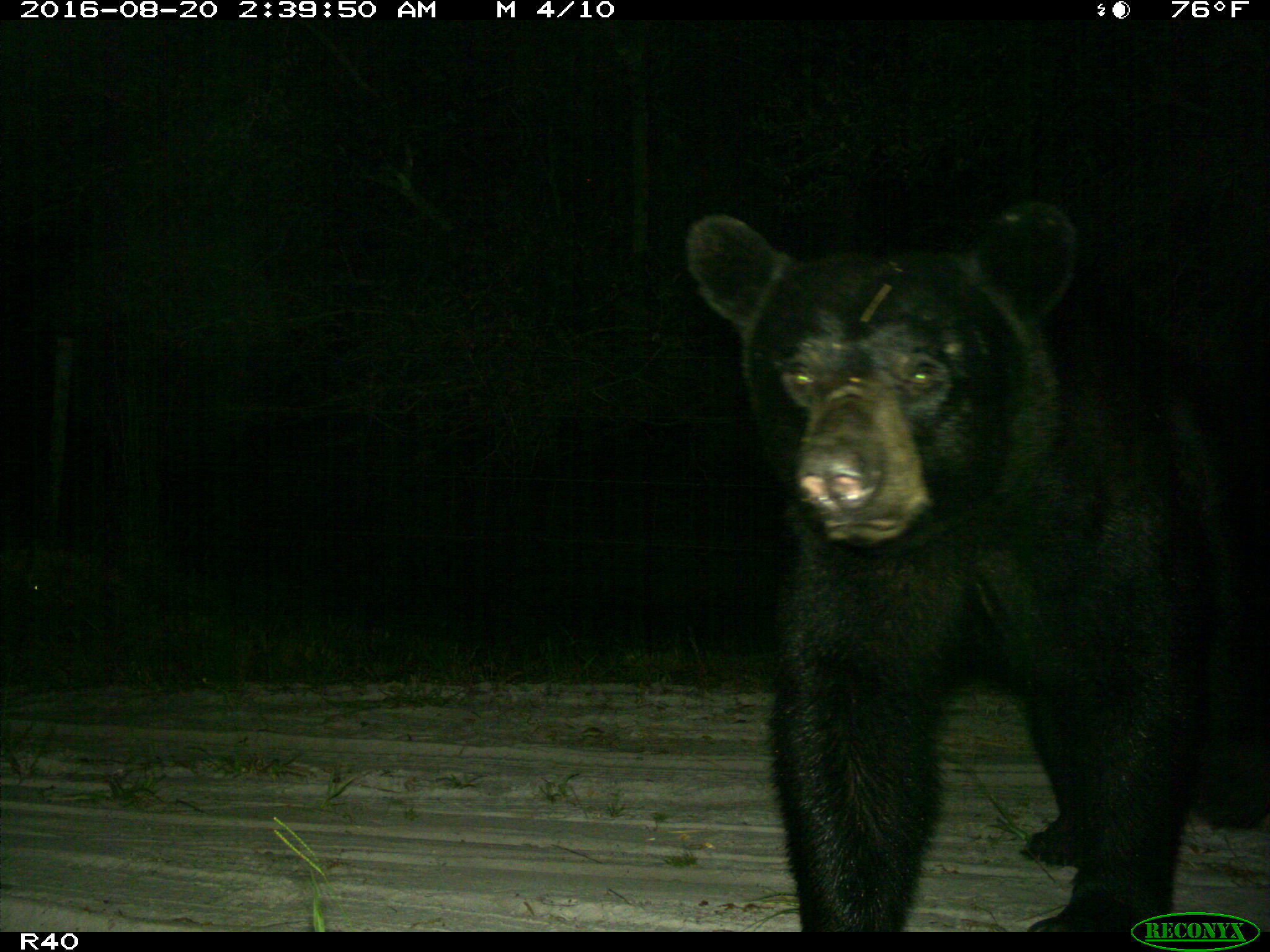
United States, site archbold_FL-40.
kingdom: Animalia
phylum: Chordata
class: Mammalia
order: Carnivora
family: Ursidae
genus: Ursus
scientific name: Ursus americanus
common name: american black bear